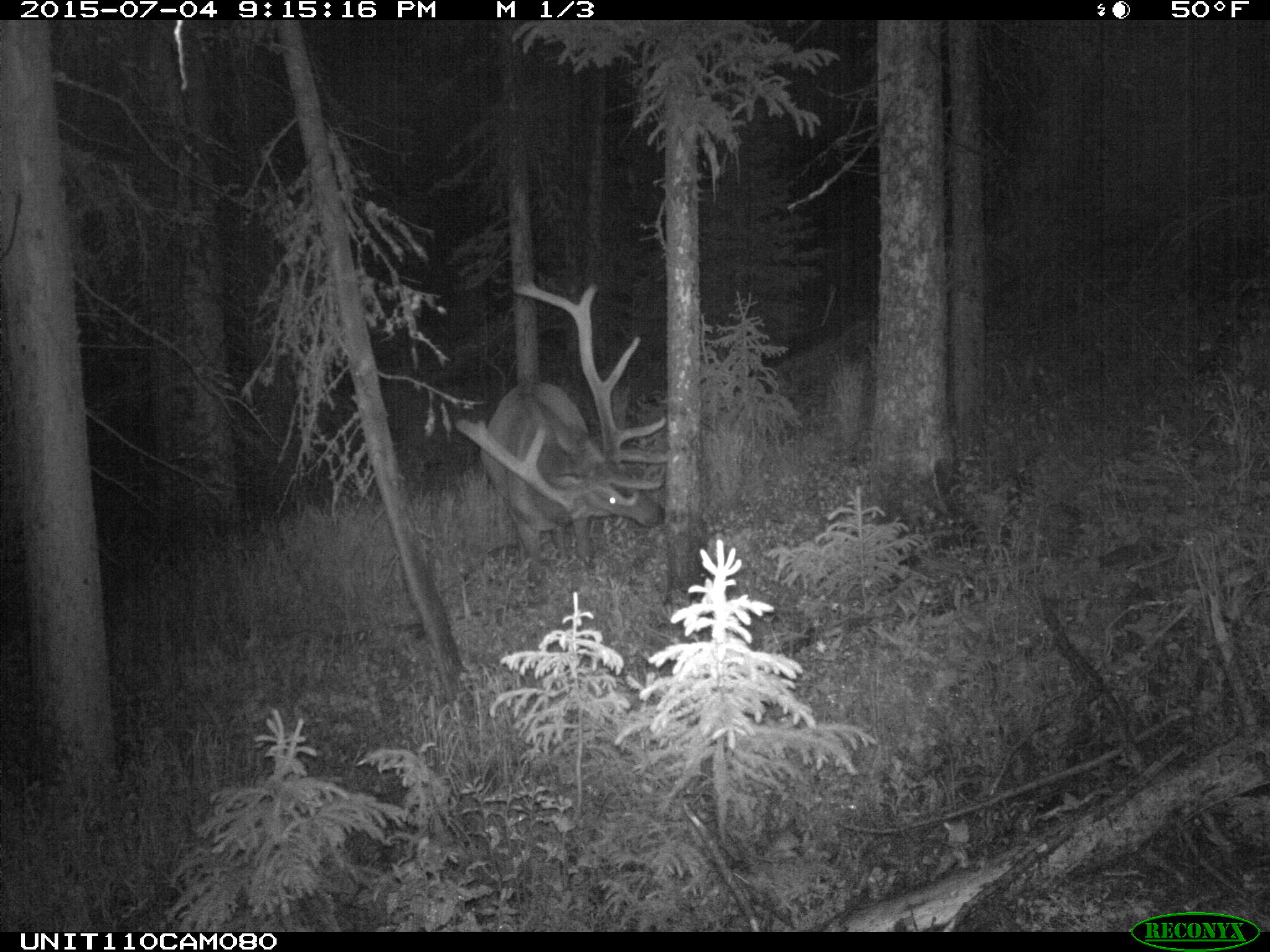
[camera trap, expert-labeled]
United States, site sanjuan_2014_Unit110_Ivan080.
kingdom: Animalia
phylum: Chordata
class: Mammalia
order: Artiodactyla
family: Cervidae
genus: Cervus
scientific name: Cervus elaphus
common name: red deer